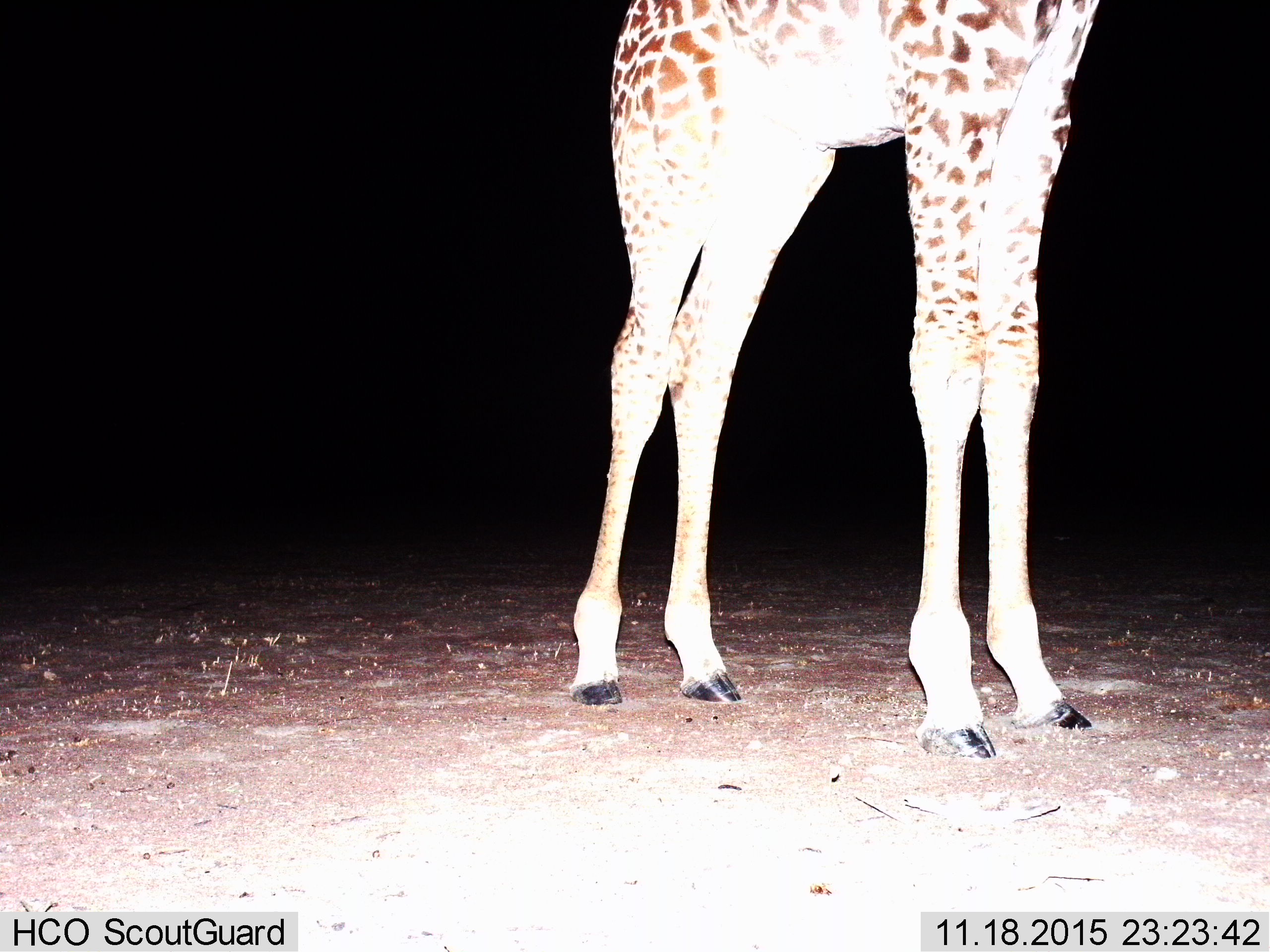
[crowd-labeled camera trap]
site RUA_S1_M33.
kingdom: Animalia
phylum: Chordata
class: Mammalia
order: Artiodactyla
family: Giraffidae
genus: Giraffa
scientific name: Giraffa camelopardalis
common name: giraffe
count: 1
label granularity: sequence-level